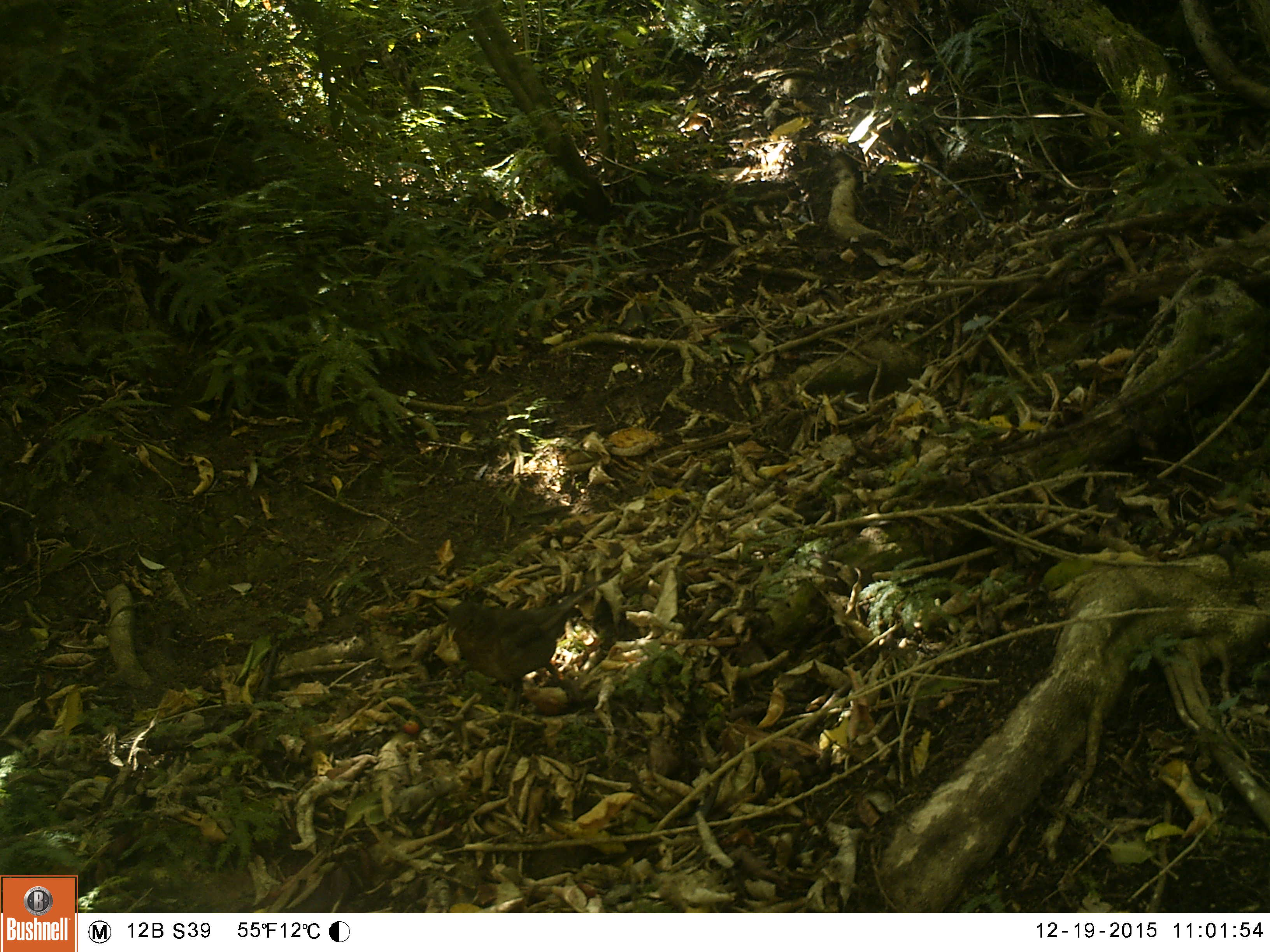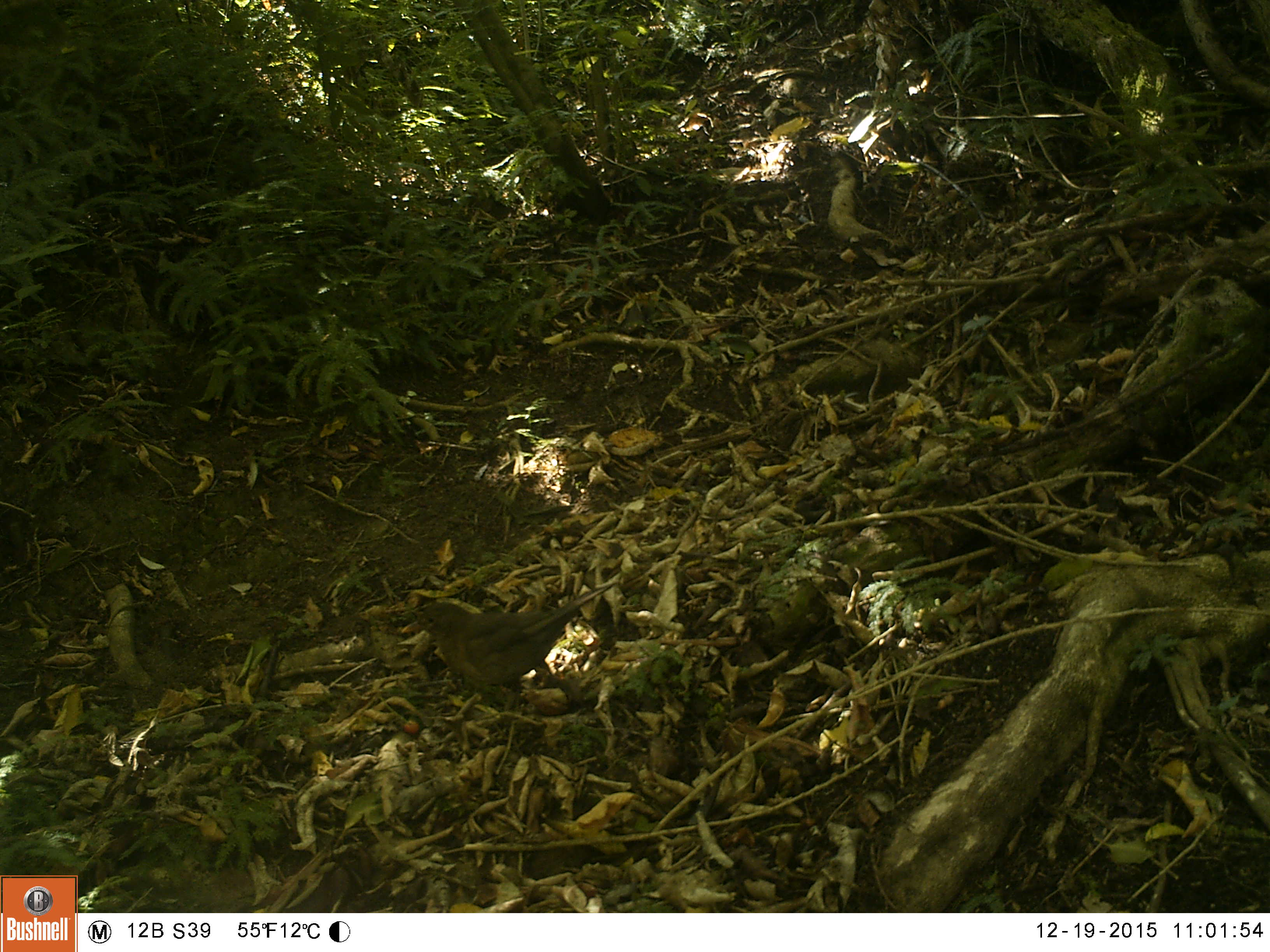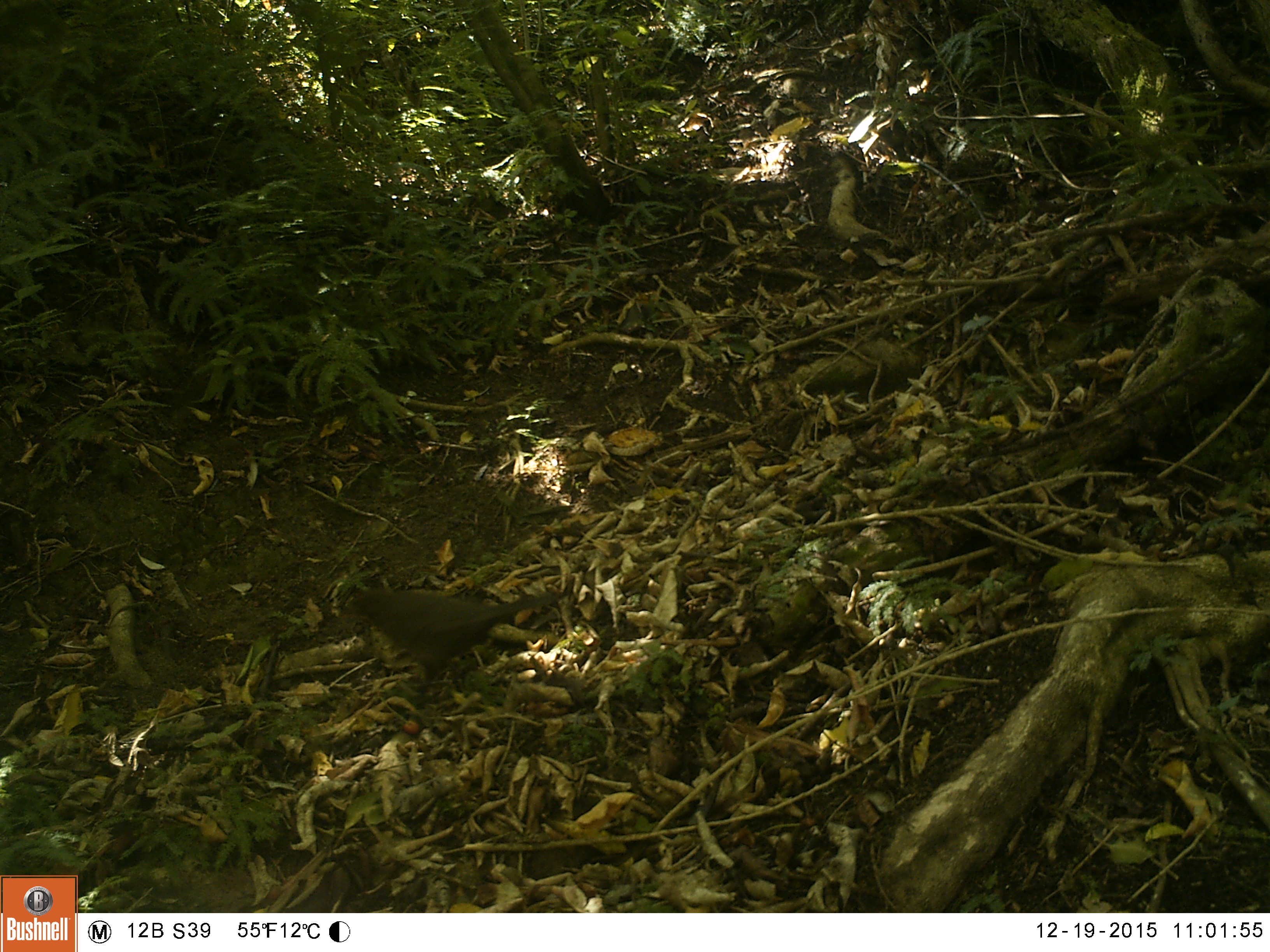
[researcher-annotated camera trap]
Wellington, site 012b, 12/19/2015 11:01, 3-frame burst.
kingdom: Animalia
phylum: Chordata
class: Aves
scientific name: Aves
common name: bird